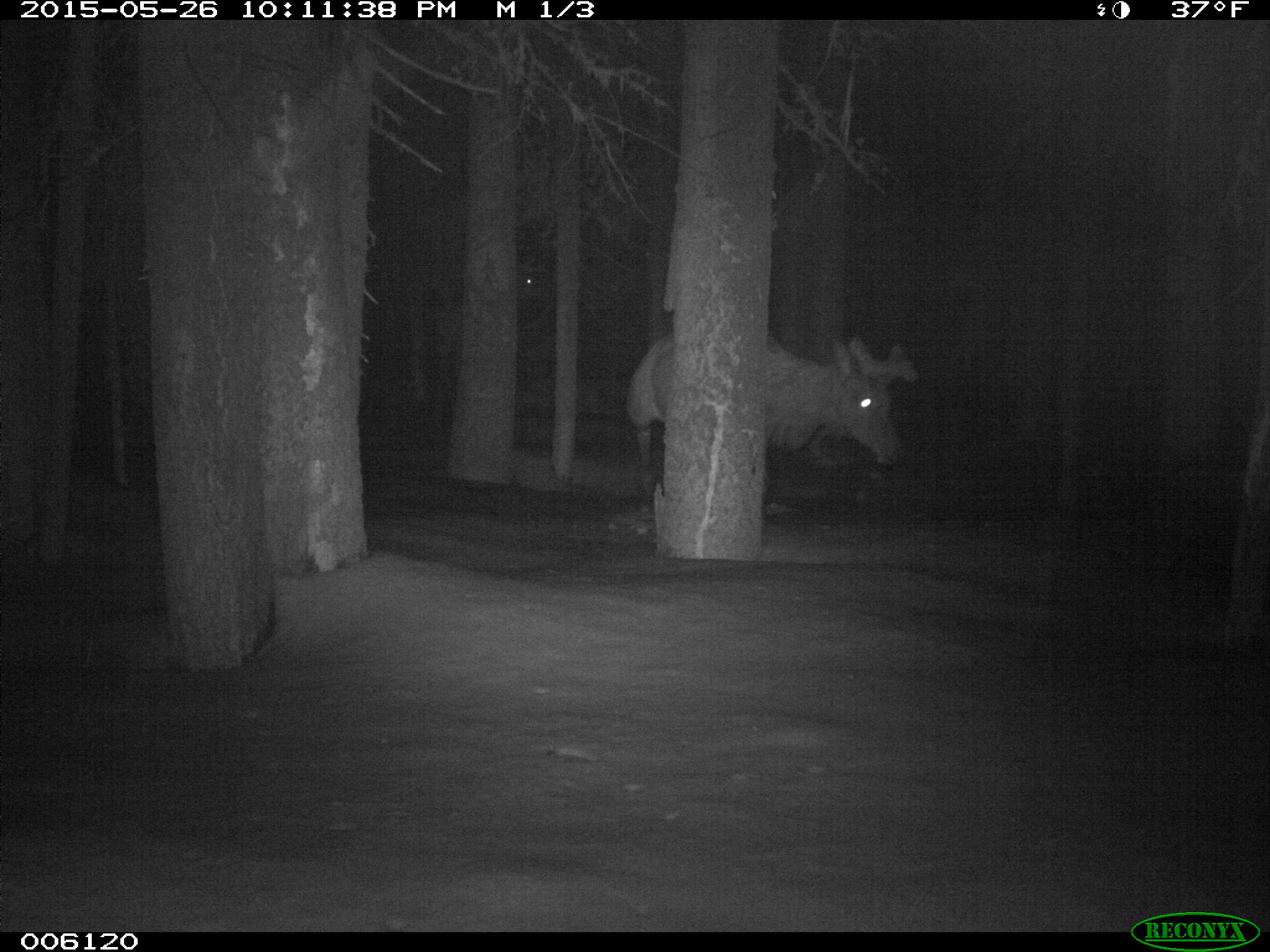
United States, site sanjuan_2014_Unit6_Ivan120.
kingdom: Animalia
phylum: Chordata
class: Mammalia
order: Artiodactyla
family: Cervidae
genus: Cervus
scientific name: Cervus elaphus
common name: red deer